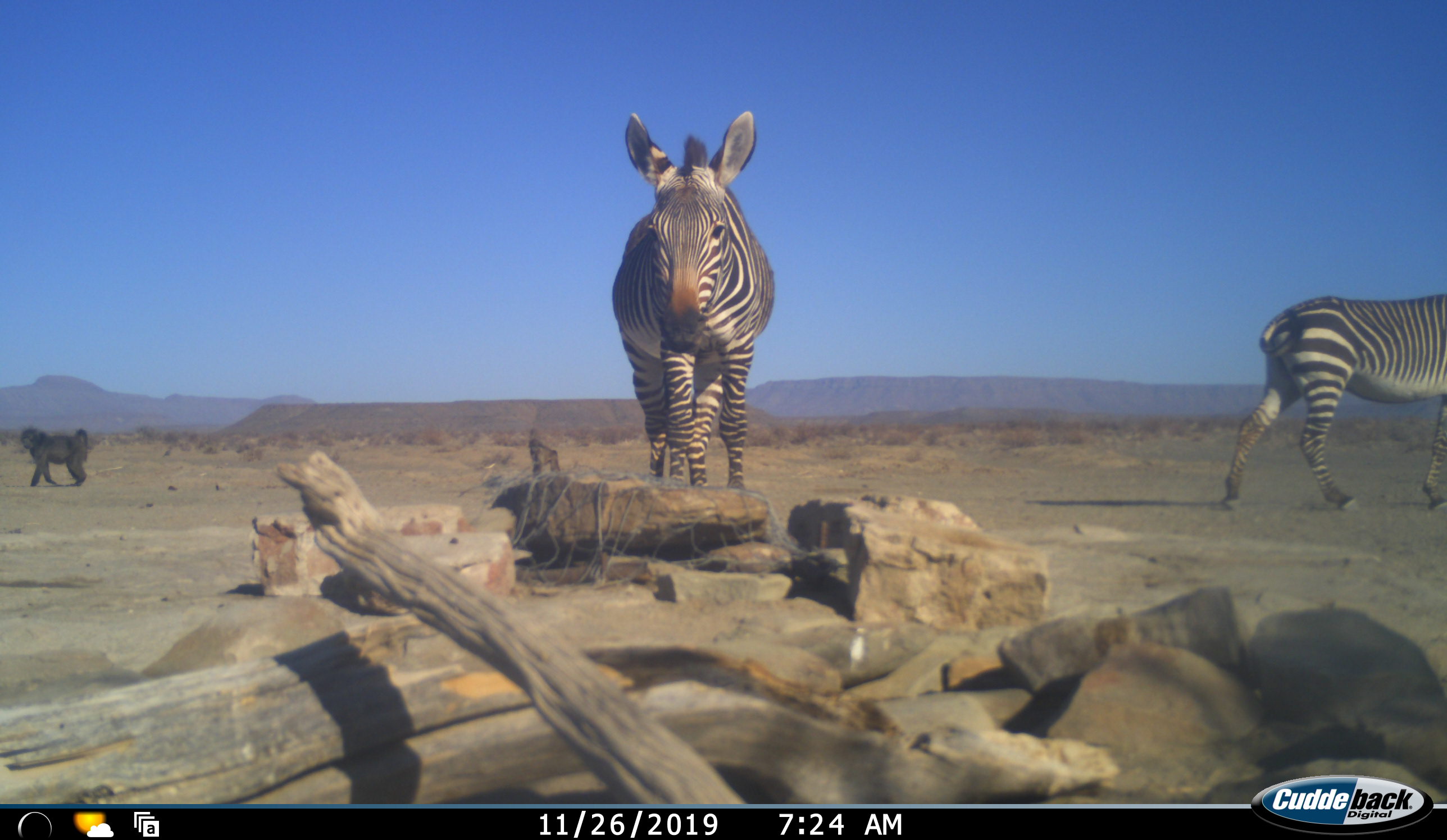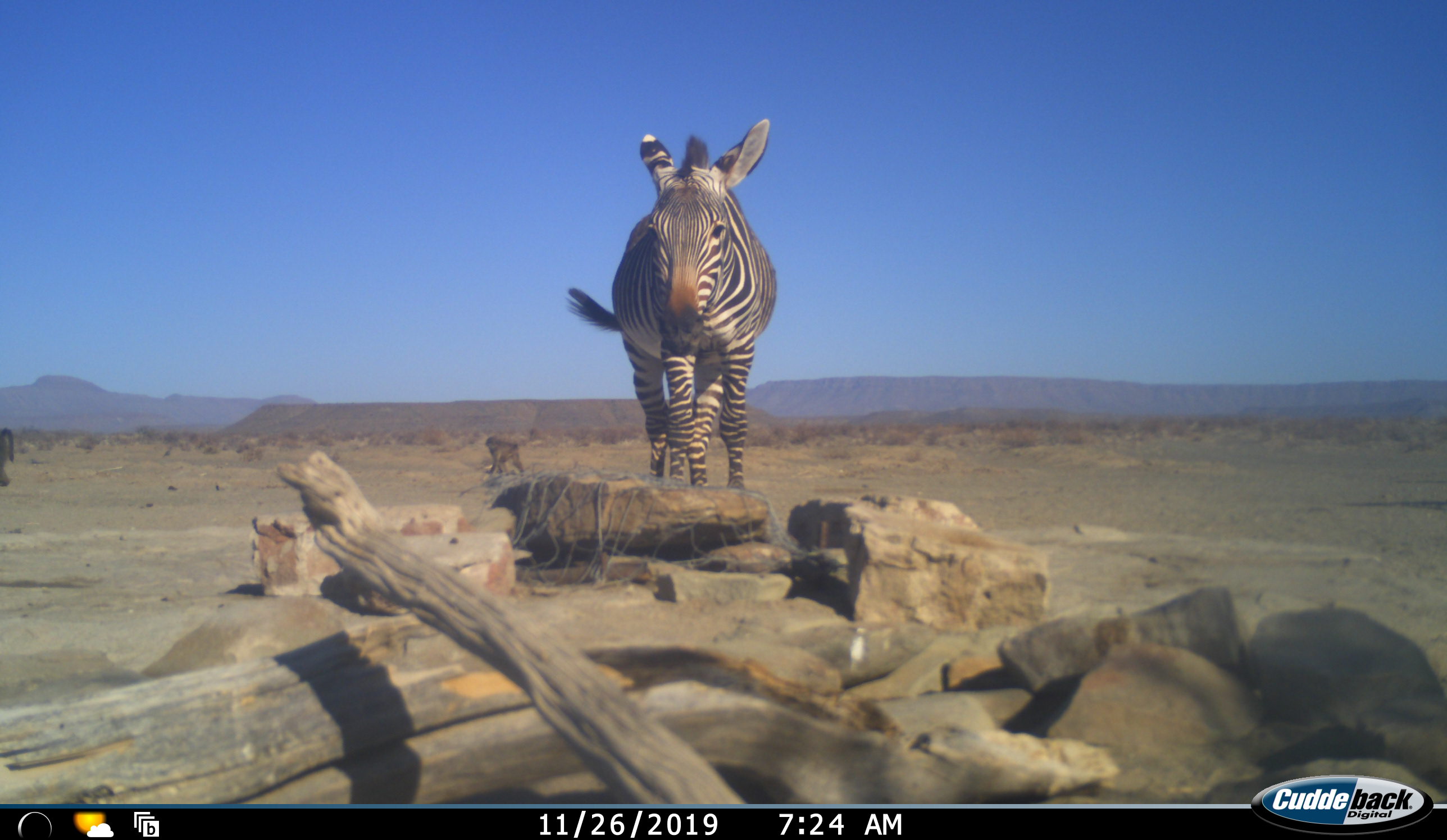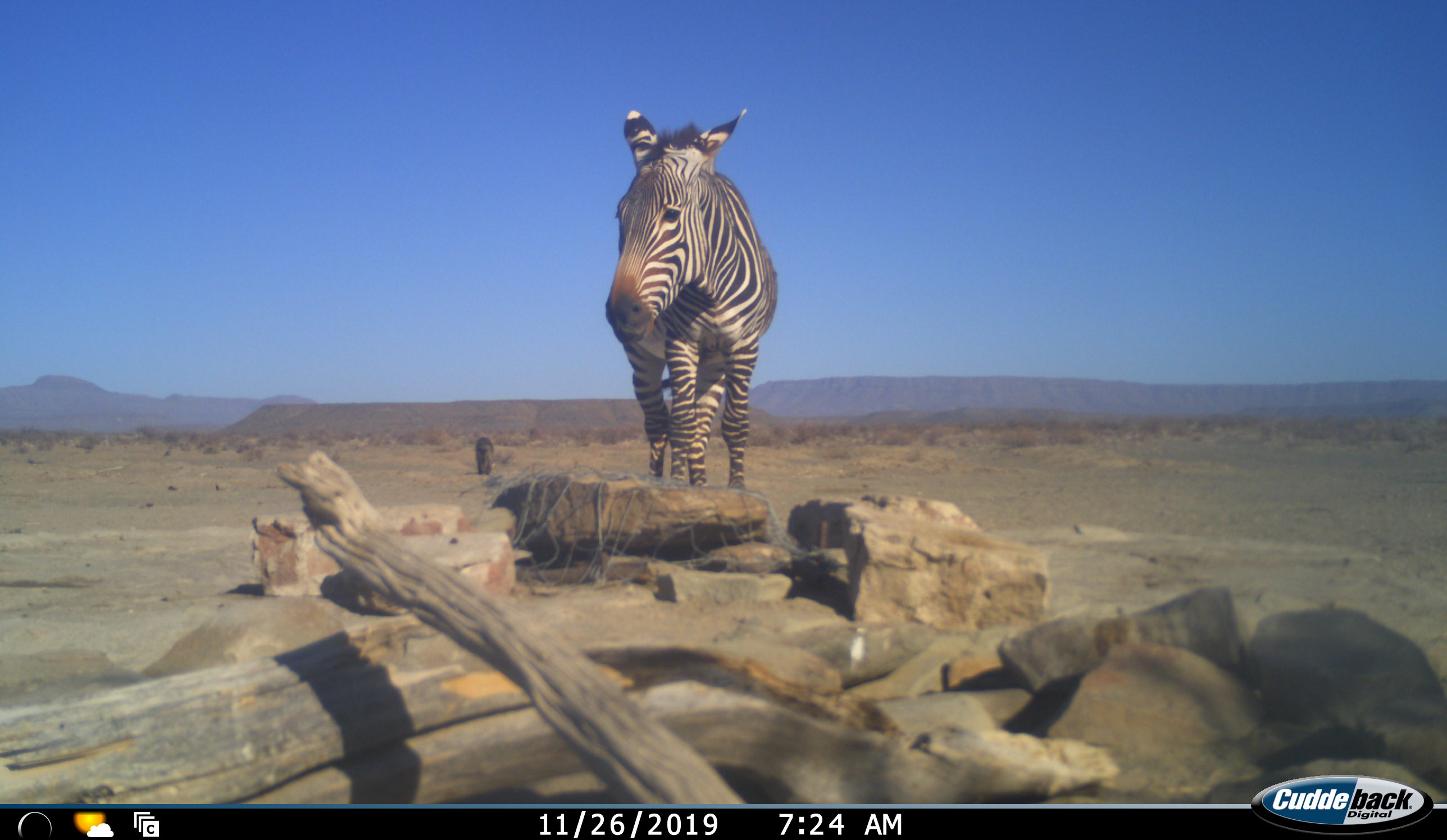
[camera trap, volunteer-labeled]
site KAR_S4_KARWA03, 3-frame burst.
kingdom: Animalia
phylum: Chordata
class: Mammalia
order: Primates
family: Cercopithecidae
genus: Papio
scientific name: Papio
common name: baboon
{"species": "baboon (Papio)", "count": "2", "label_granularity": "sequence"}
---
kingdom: Animalia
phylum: Chordata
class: Mammalia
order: Perissodactyla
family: Equidae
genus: Equus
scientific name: Equus zebra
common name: mountain zebra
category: zebramountain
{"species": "zebramountain (mountain zebra) (Equus zebra)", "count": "2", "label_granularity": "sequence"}